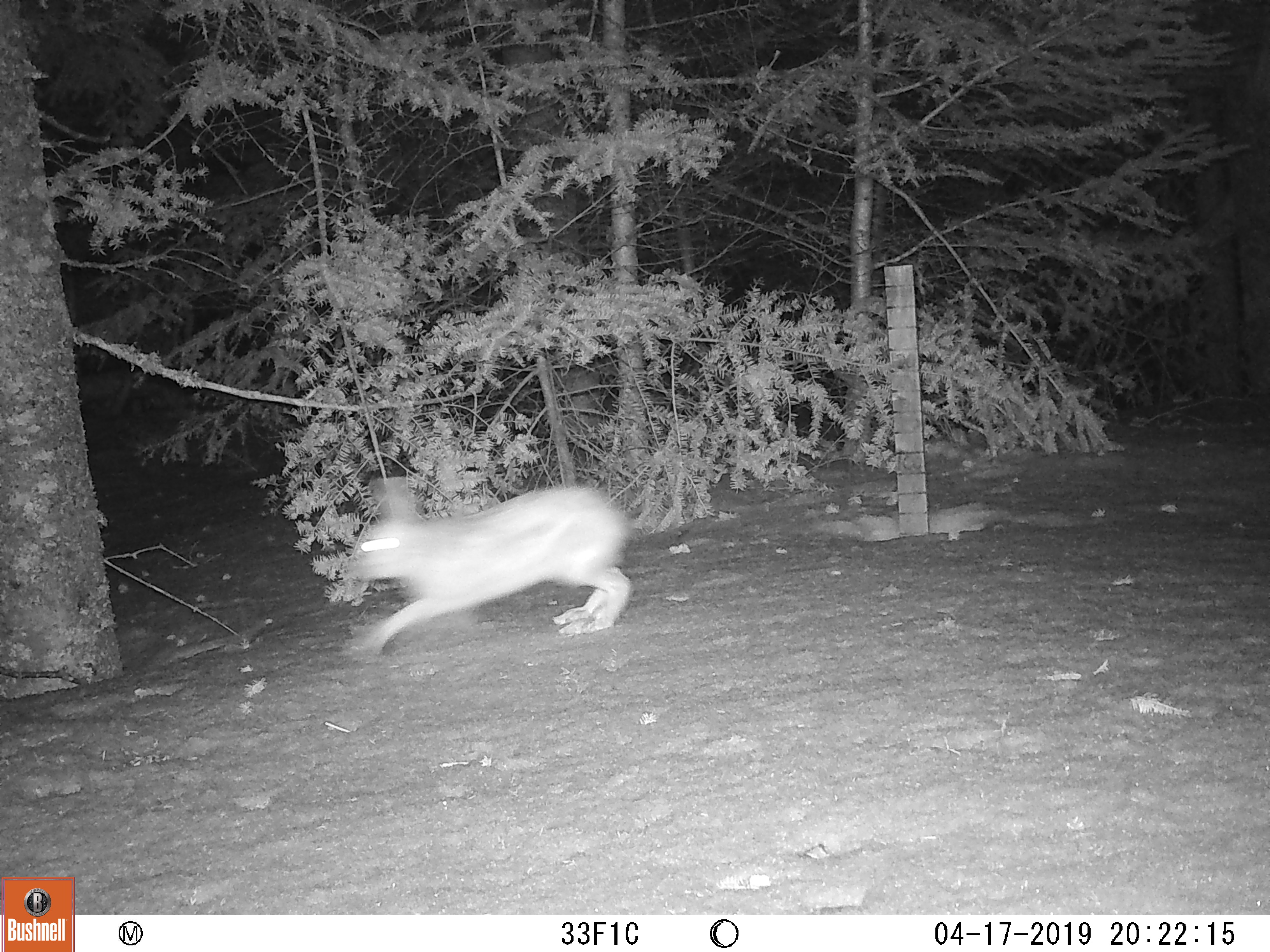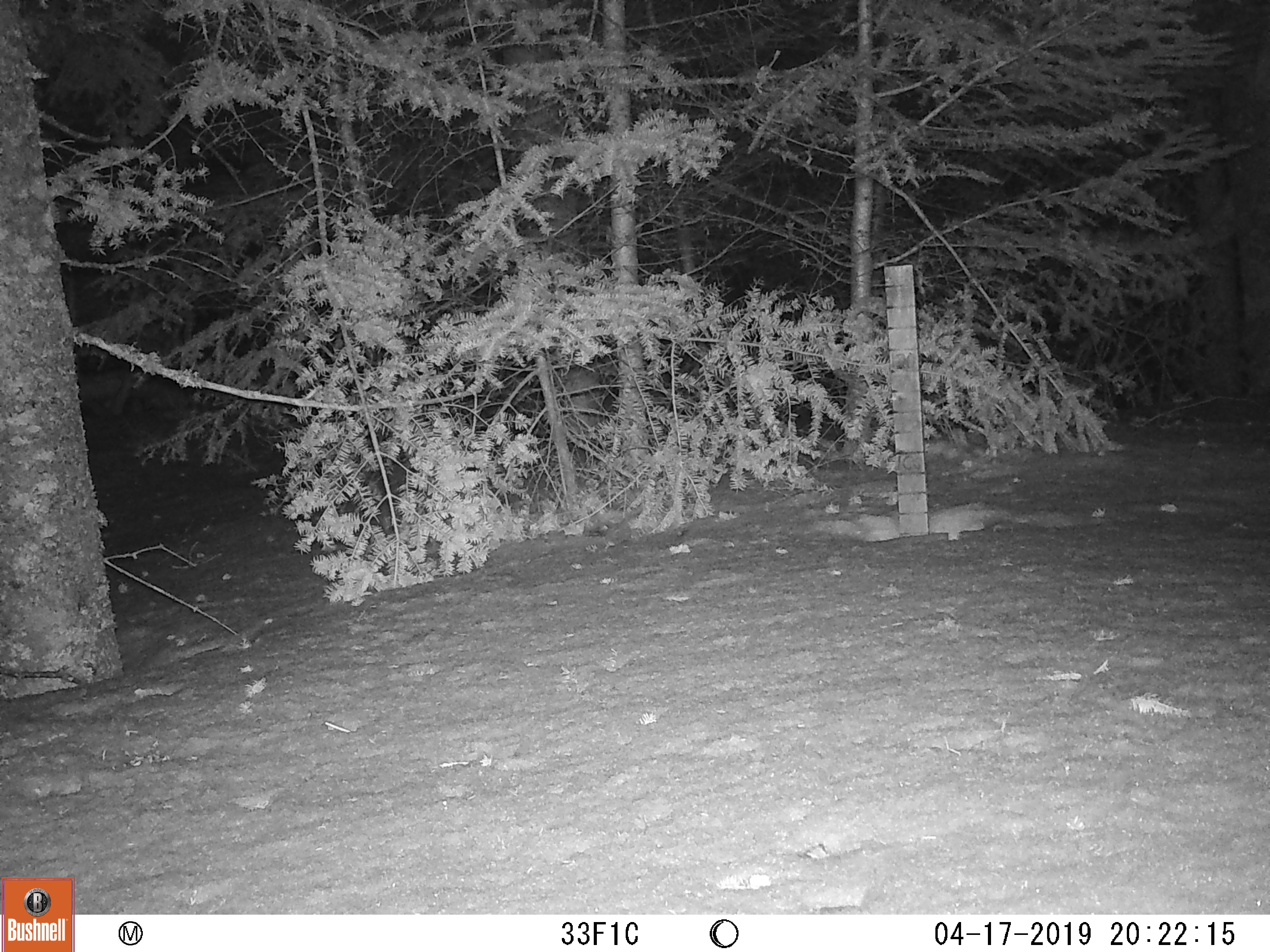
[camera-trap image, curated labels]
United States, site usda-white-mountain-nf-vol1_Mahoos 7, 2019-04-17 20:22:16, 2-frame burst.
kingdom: Animalia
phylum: Chordata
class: Mammalia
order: Lagomorpha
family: Leporidae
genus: Lepus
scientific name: Lepus americanus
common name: snowshoe hare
Snowshoe hare (Lepus americanus).